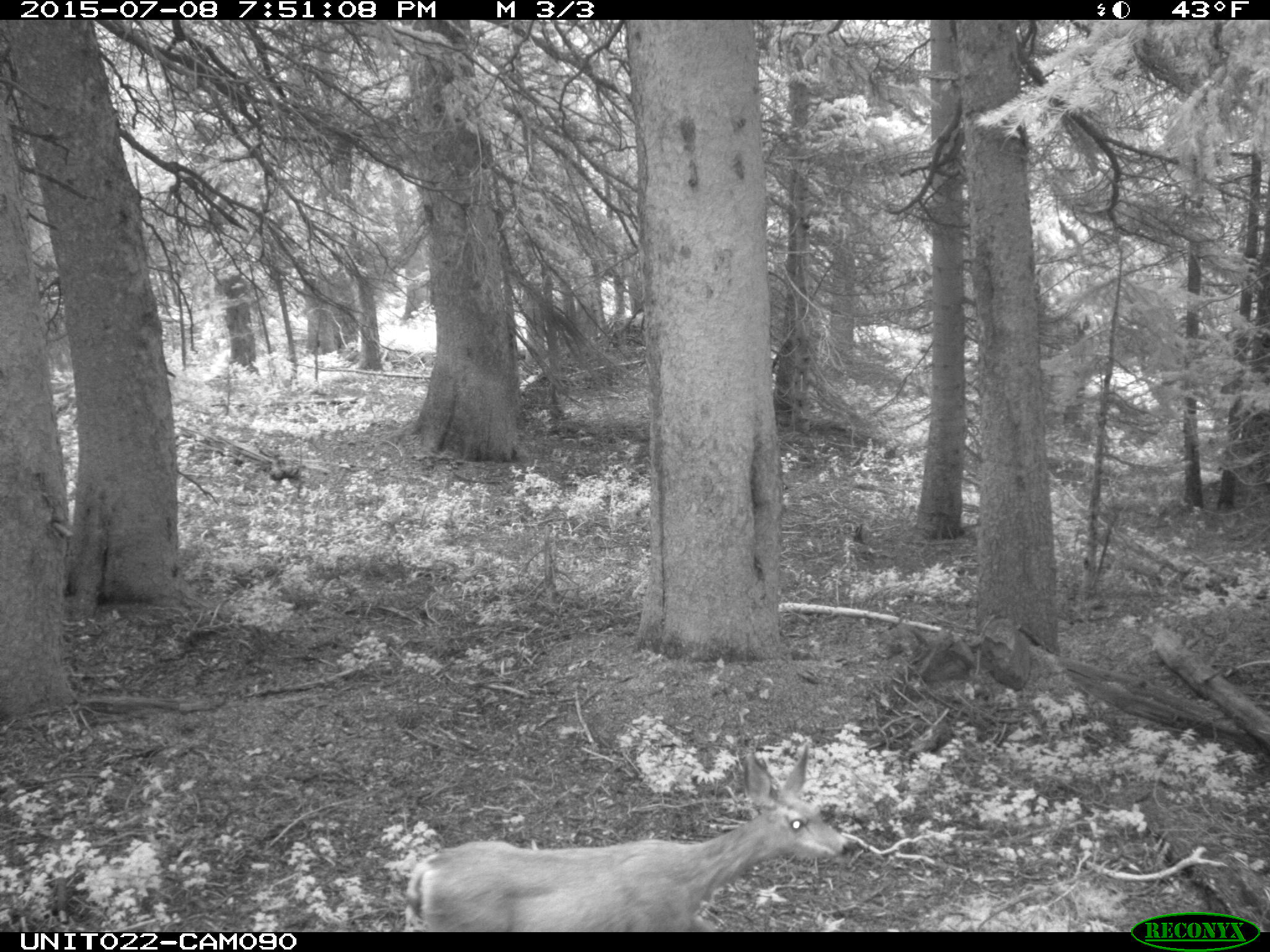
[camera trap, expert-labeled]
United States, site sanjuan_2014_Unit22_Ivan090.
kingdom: Animalia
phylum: Chordata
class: Mammalia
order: Artiodactyla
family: Cervidae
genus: Odocoileus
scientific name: Odocoileus hemionus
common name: mule deer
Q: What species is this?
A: Odocoileus hemionus (mule deer).